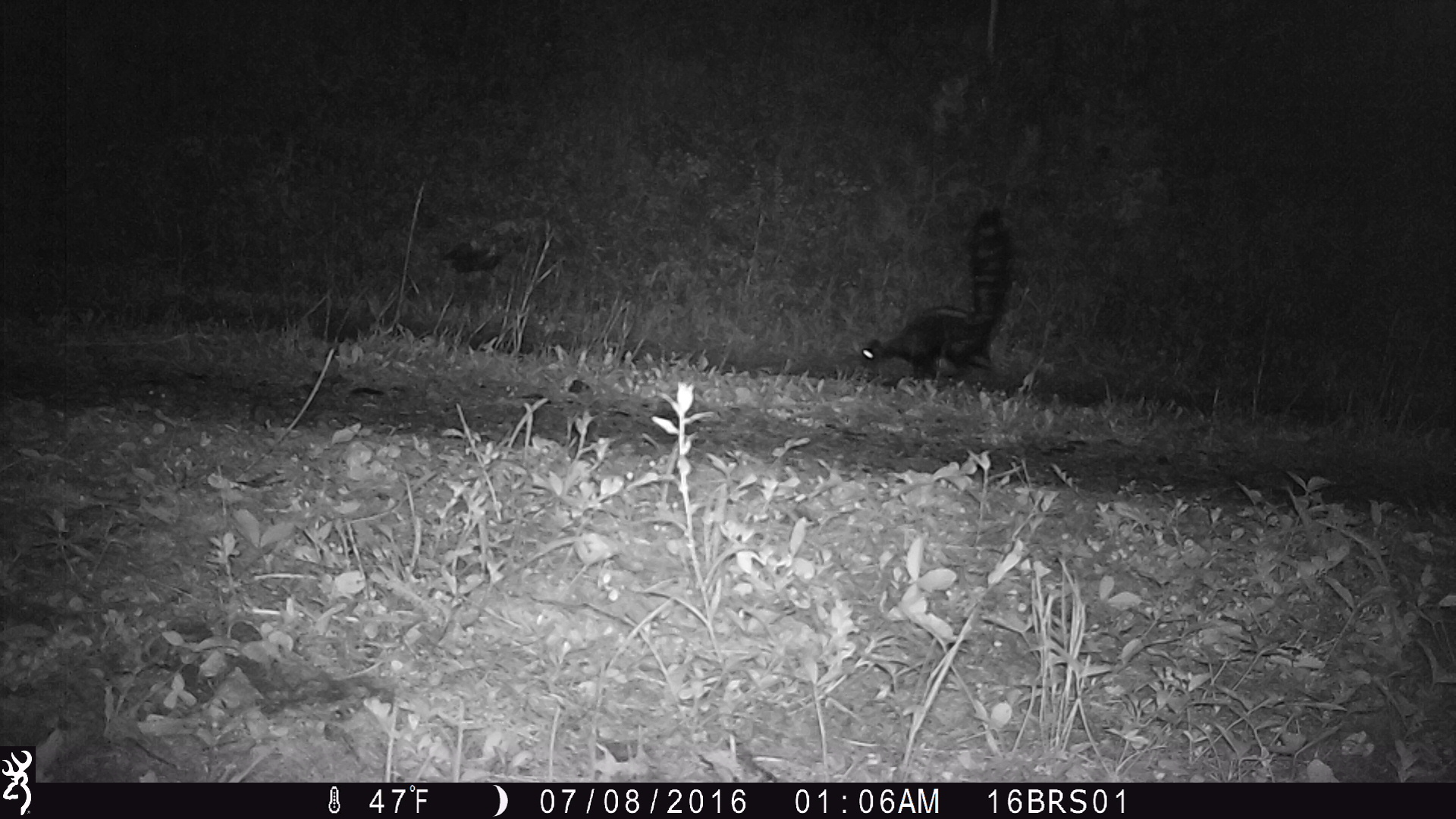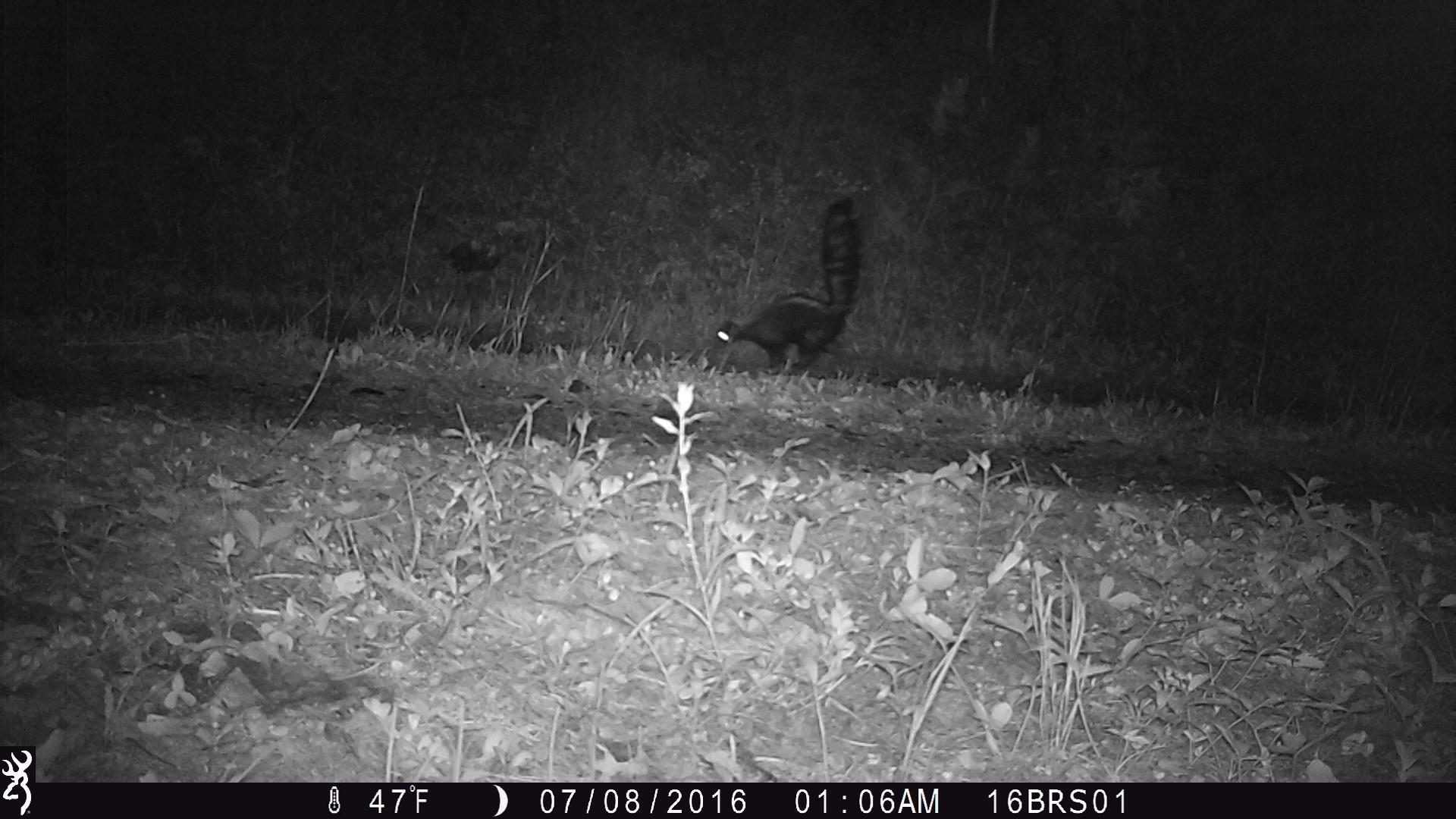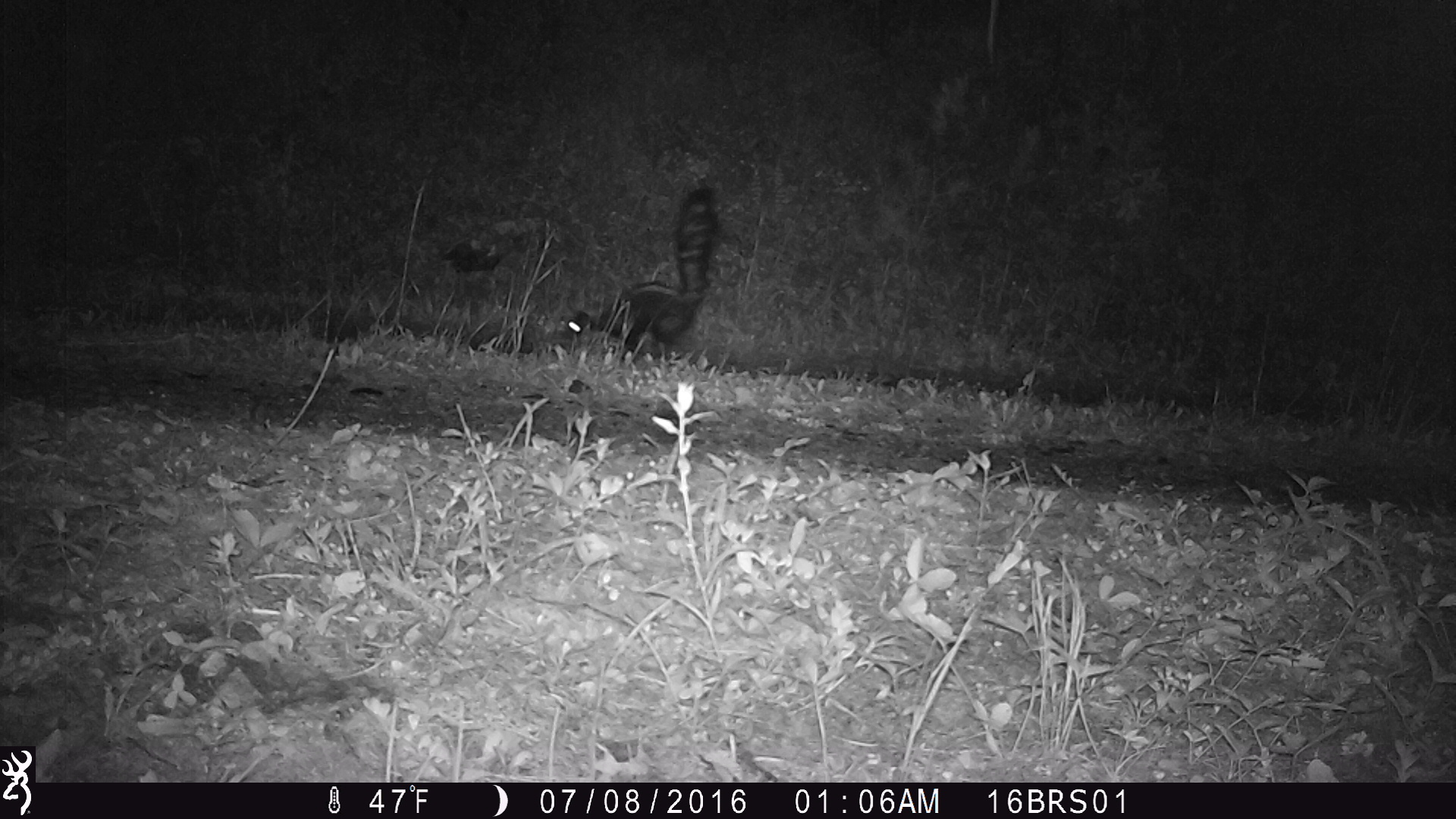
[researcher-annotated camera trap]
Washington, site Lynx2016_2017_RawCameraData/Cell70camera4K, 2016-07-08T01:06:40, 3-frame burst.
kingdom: Animalia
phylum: Chordata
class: Mammalia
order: Carnivora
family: Mephitidae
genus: Mephitis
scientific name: Mephitis mephitis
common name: striped skunk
Mephitis mephitis (striped skunk). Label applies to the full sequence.